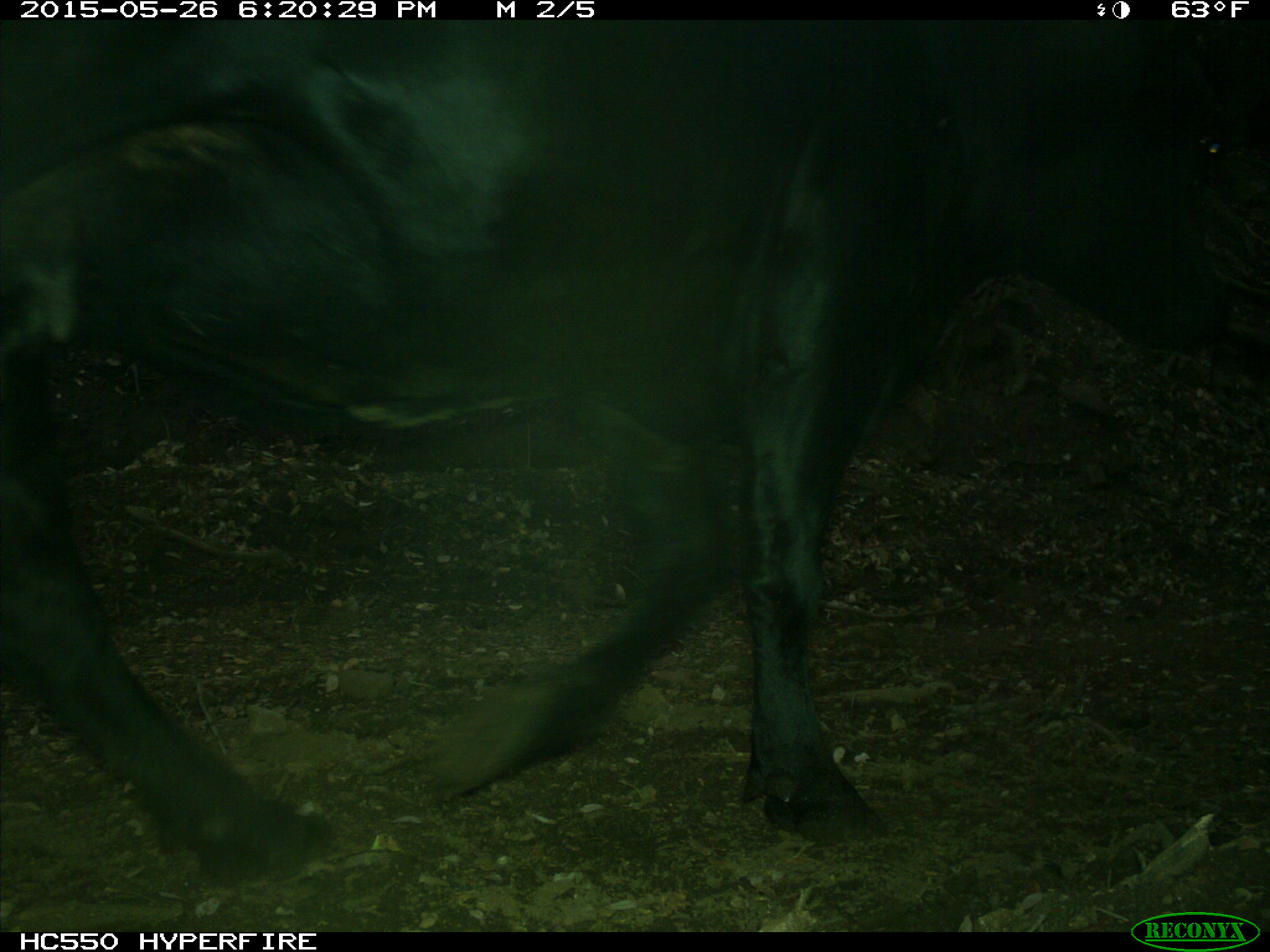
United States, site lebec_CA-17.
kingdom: Animalia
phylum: Chordata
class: Mammalia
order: Artiodactyla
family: Bovidae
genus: Bos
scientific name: Bos taurus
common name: domestic cow